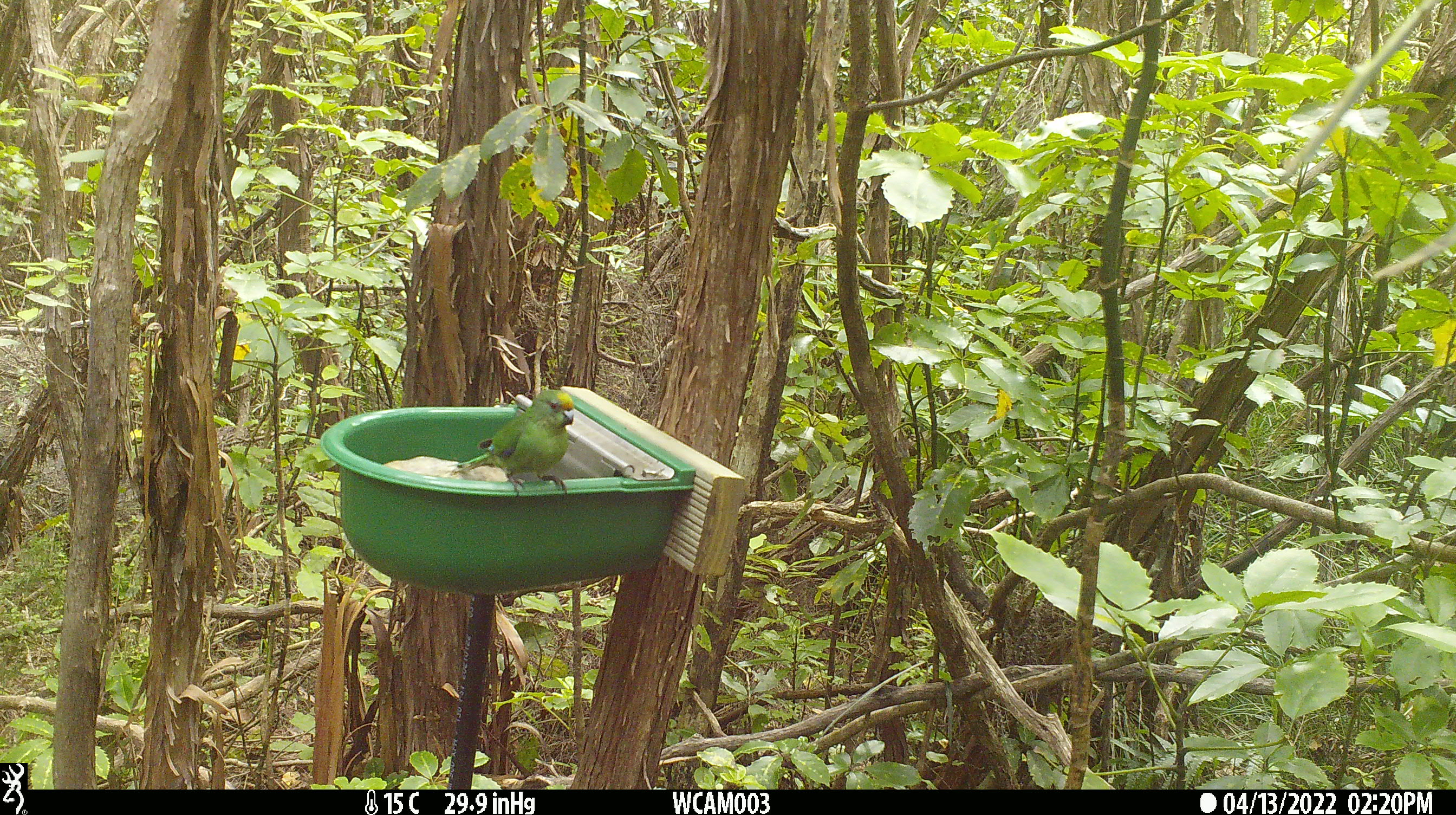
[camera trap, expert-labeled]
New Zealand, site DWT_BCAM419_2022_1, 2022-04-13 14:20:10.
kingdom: Animalia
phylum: Chordata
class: Aves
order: Psittaciformes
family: Psittaculidae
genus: Cyanoramphus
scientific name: Cyanoramphus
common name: parakeet